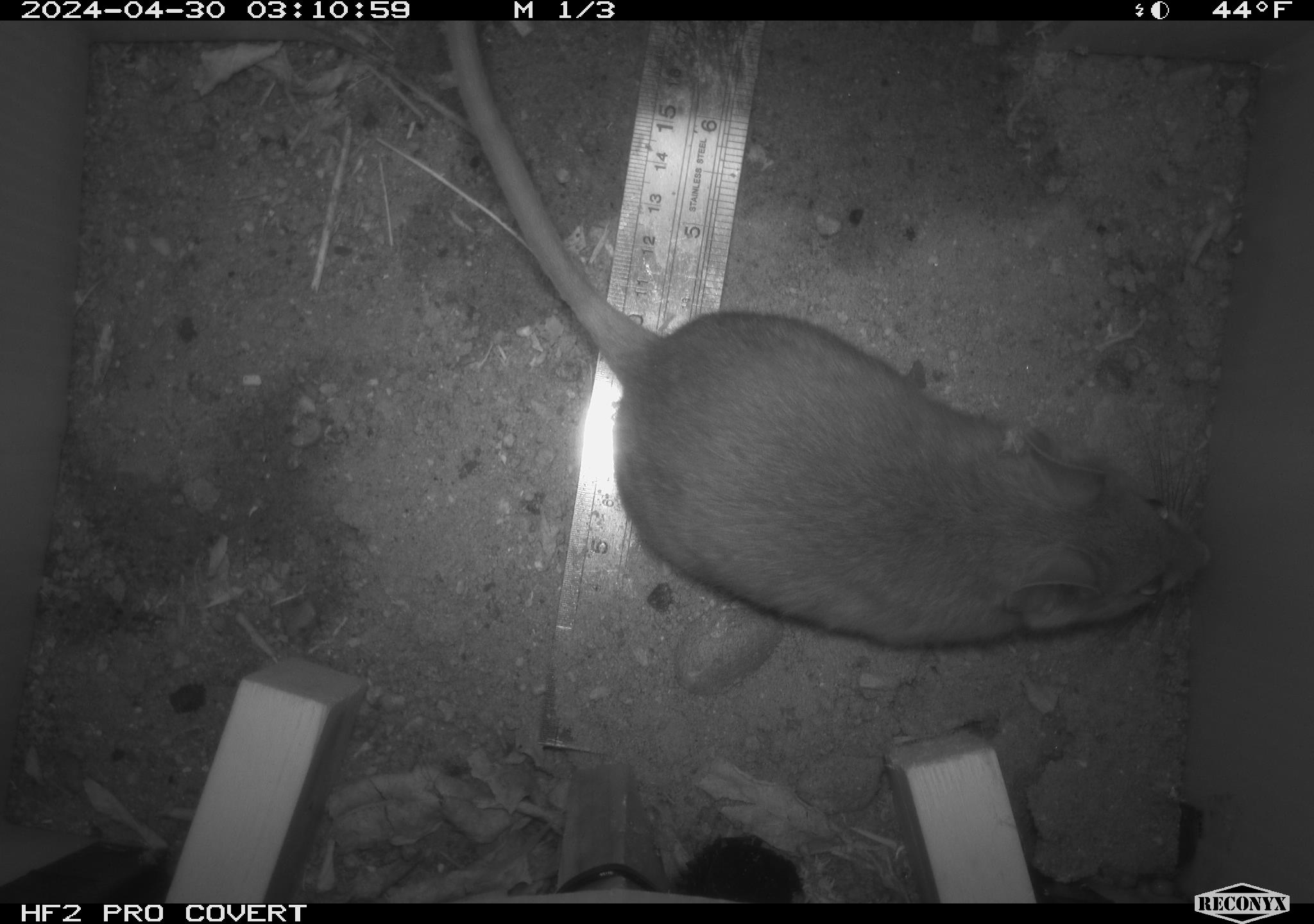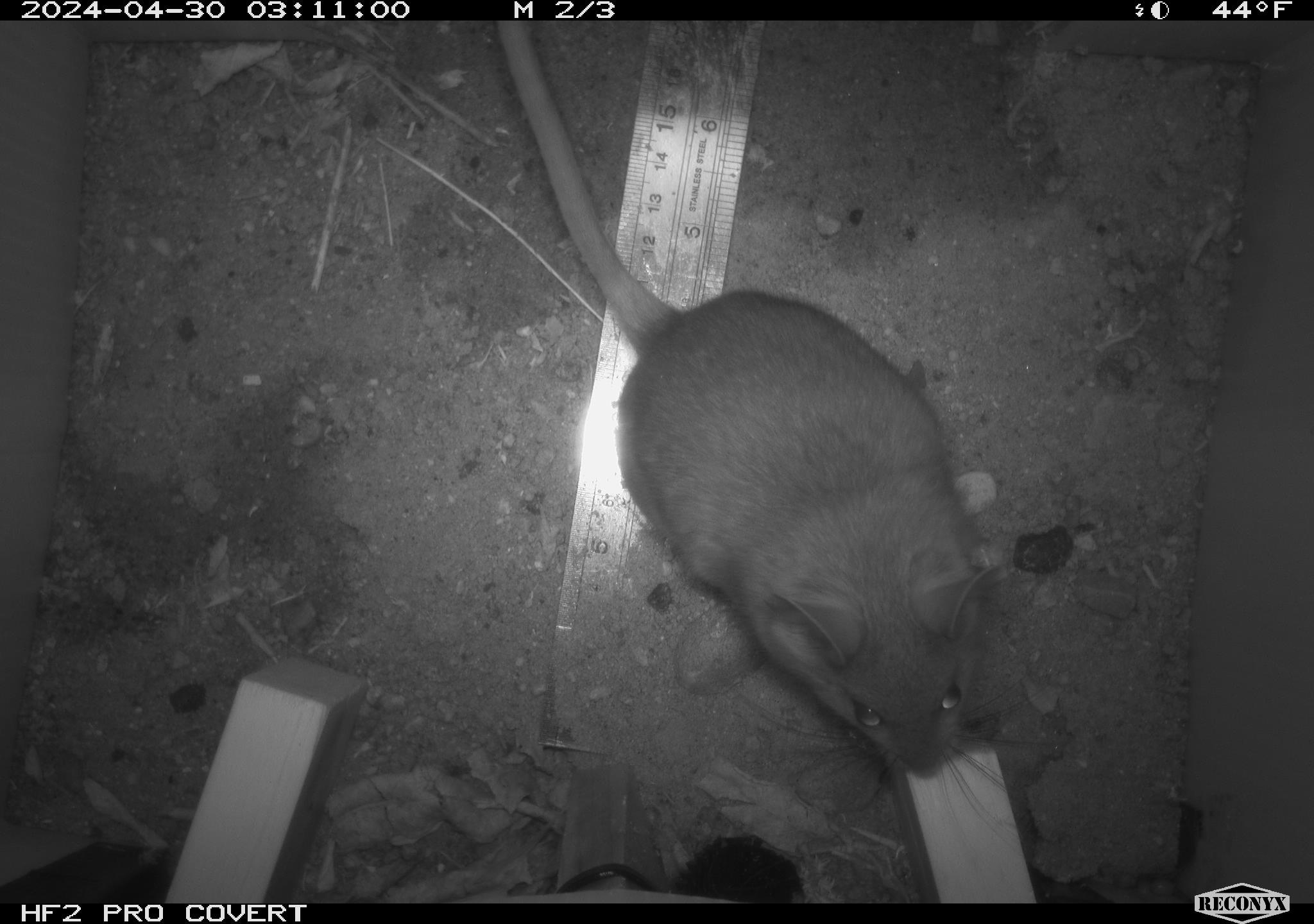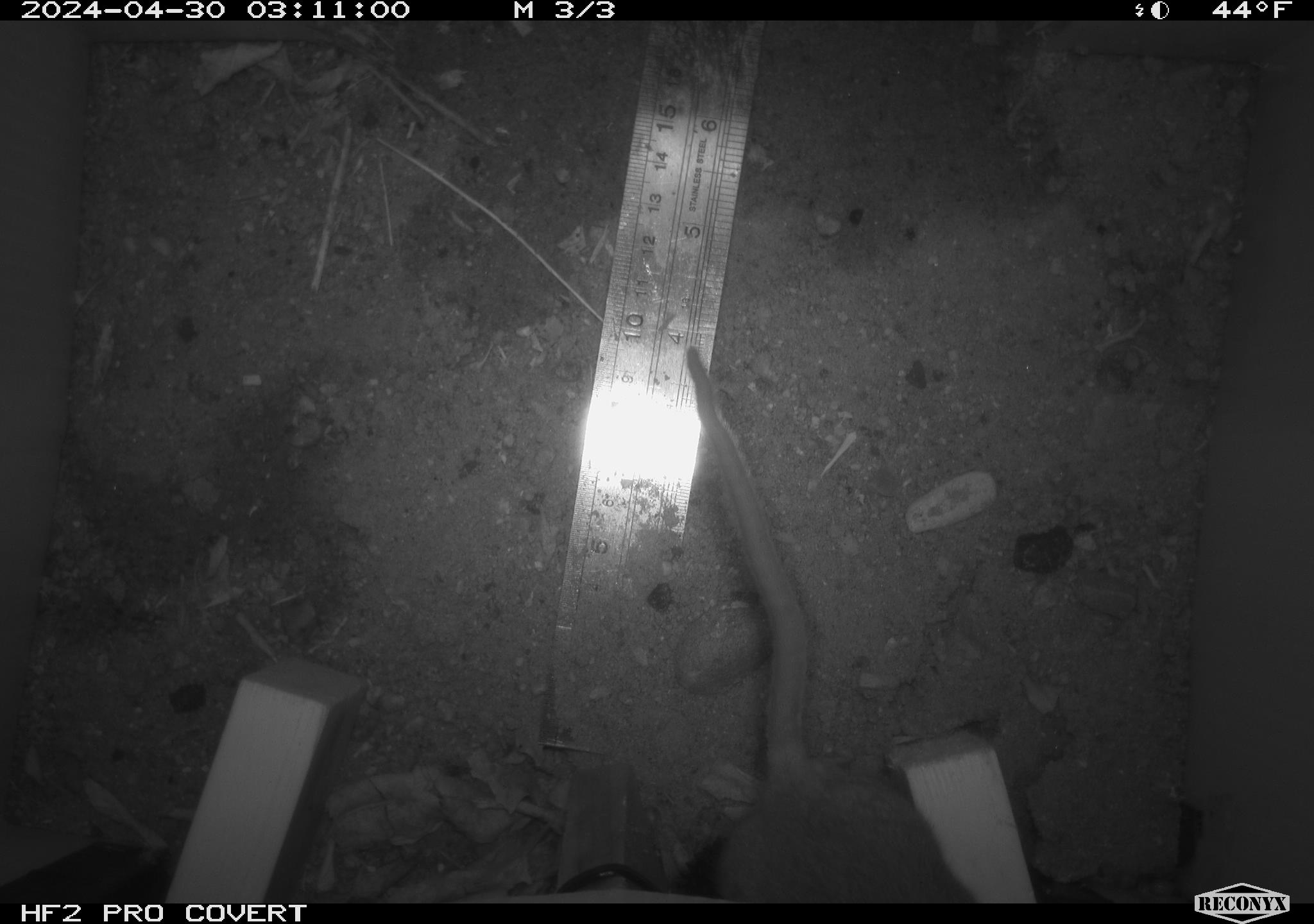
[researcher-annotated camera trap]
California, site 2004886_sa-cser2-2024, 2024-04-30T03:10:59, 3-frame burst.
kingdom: Animalia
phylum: Chordata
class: Mammalia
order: Rodentia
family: Muridae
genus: Rattus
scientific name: Rattus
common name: rat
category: rattus species